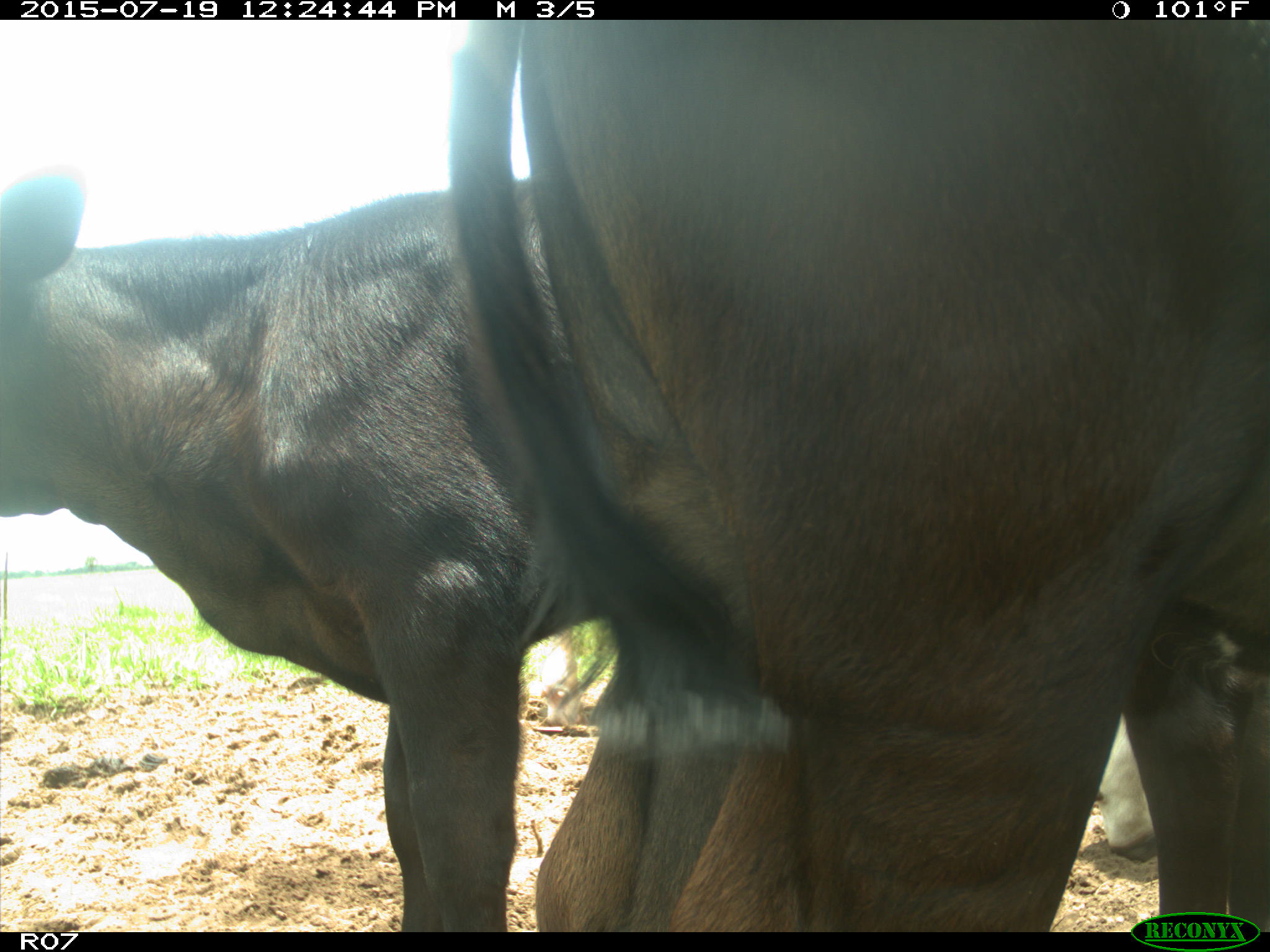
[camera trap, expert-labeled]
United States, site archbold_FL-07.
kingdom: Animalia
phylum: Chordata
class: Mammalia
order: Artiodactyla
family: Bovidae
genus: Bos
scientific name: Bos taurus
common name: domestic cow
Bos taurus (domestic cow).